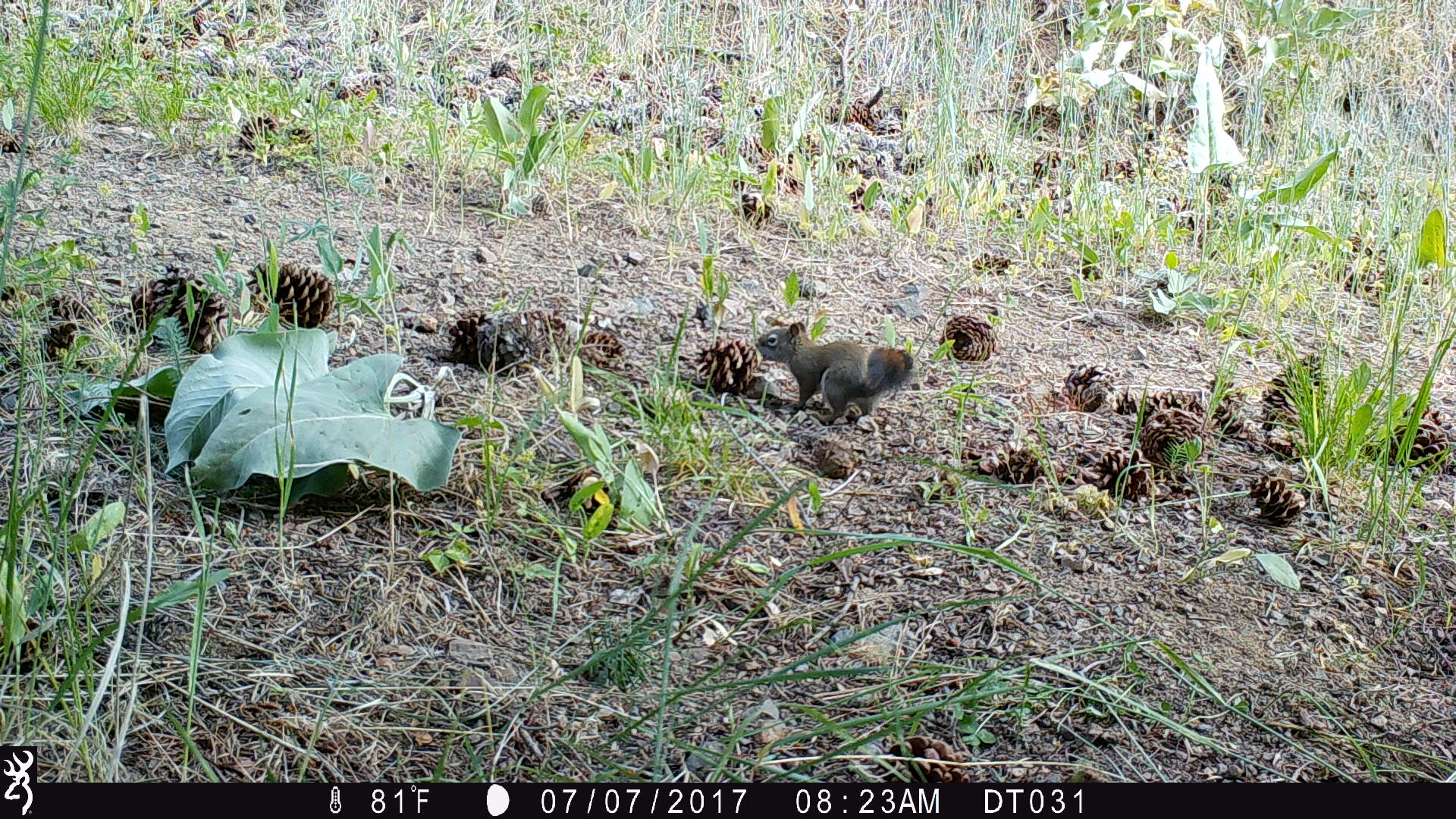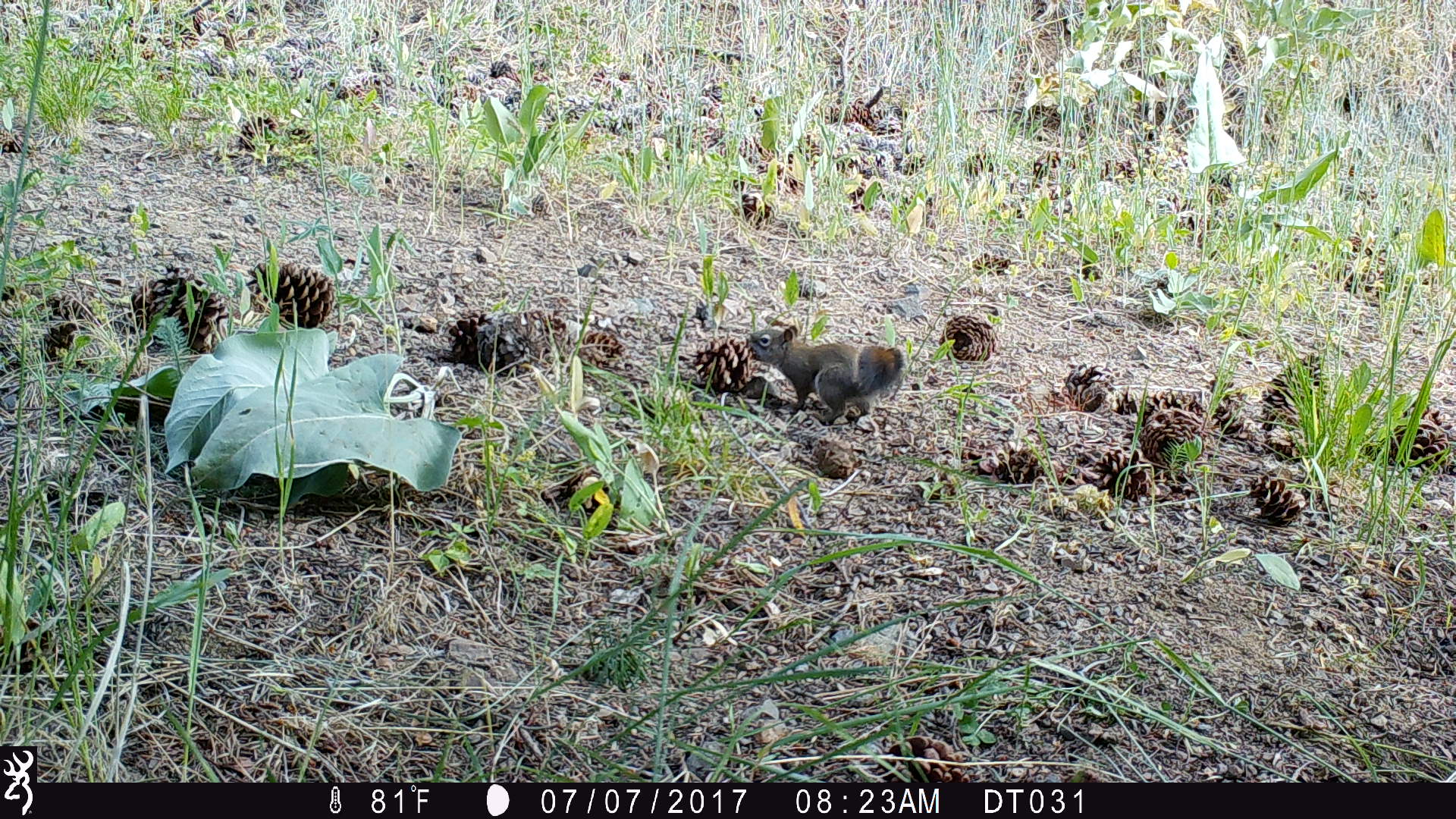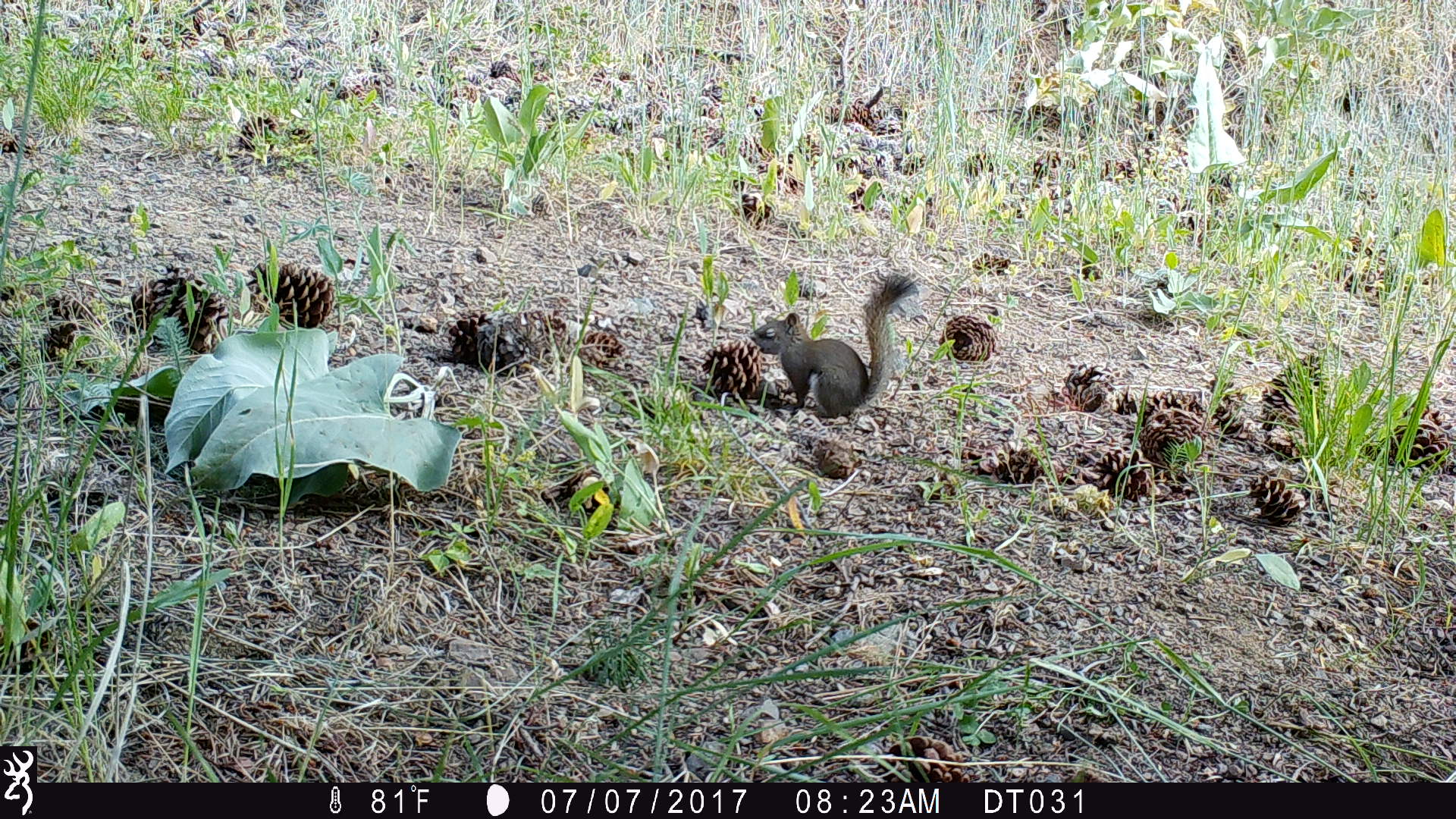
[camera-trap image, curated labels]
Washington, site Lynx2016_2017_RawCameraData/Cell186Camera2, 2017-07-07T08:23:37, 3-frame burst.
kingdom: Animalia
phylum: Chordata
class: Mammalia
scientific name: Mammalia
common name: small mammal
Small mammal (Mammalia). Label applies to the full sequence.